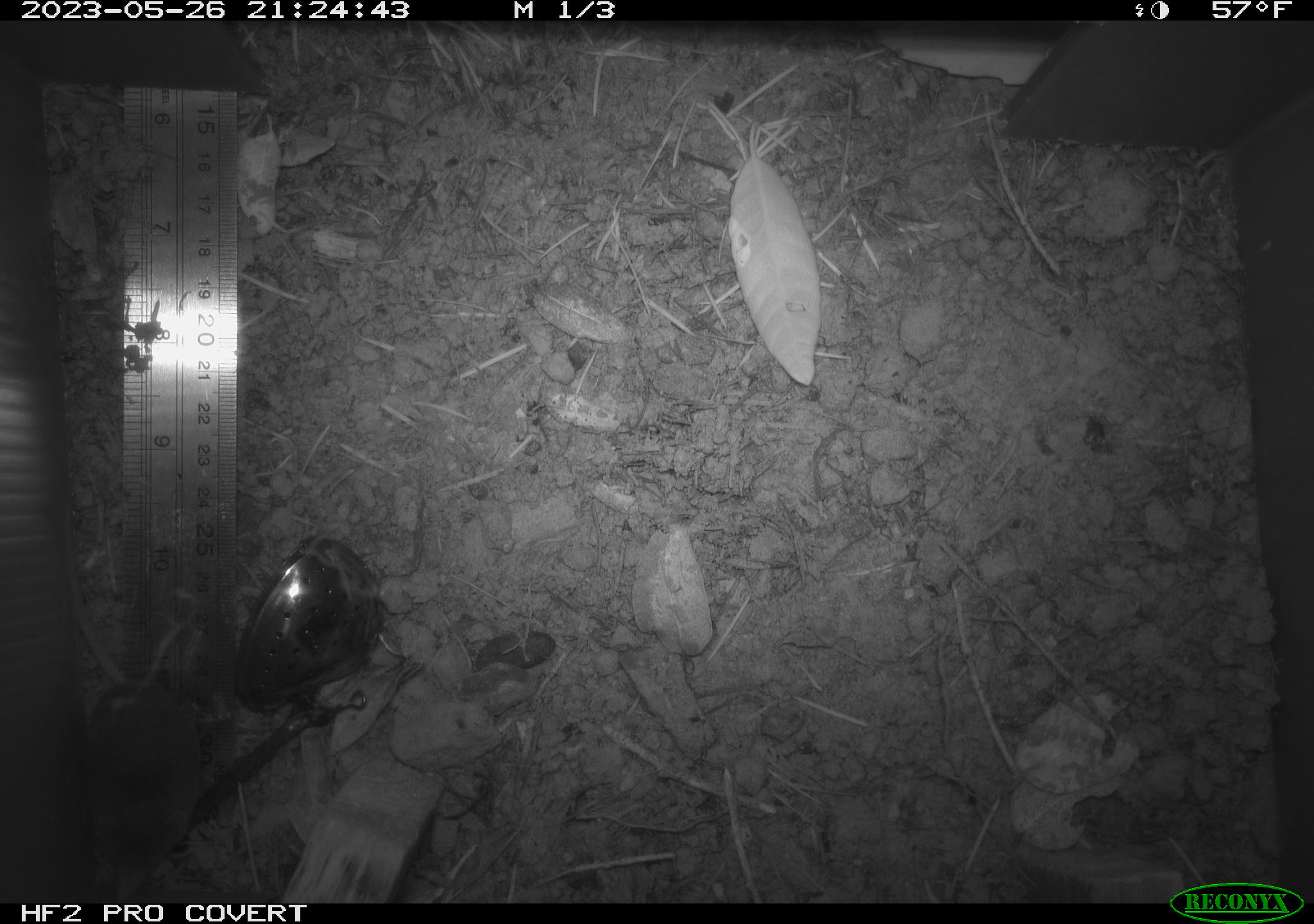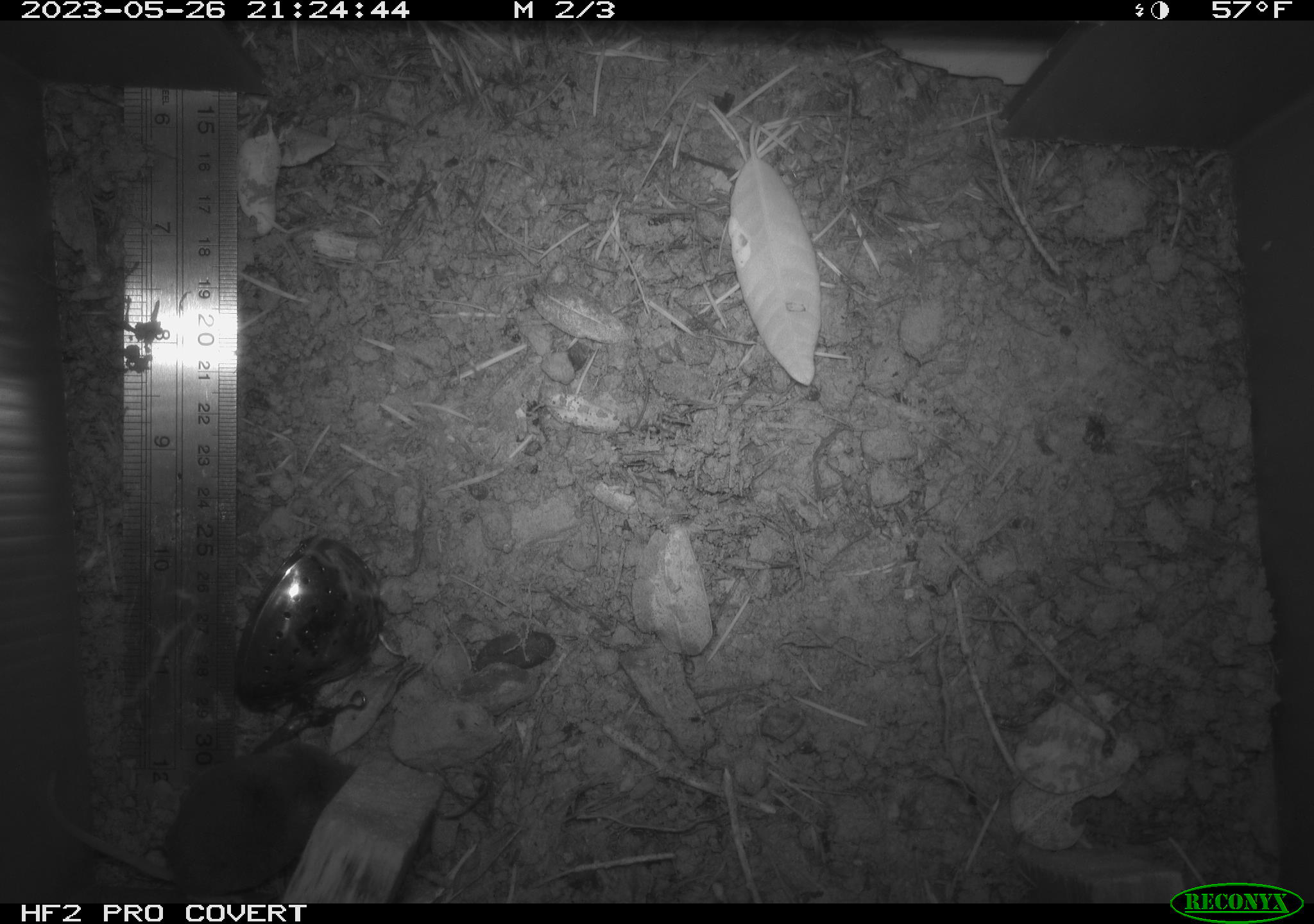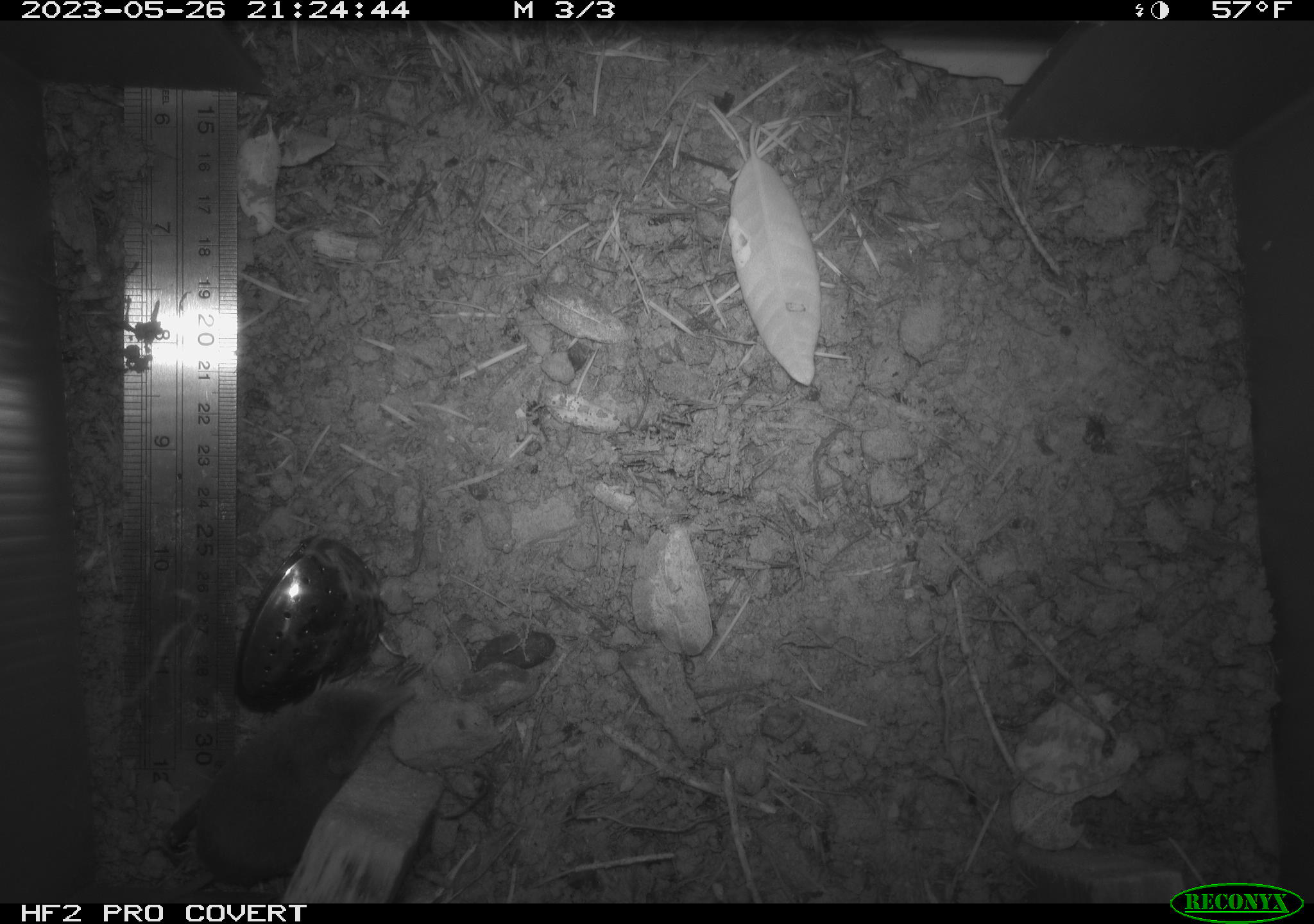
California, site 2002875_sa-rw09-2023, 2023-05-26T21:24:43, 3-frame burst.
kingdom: Animalia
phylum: Chordata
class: Mammalia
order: Eulipotyphla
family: Soricidae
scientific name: Soricidae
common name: shrews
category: soricidae family